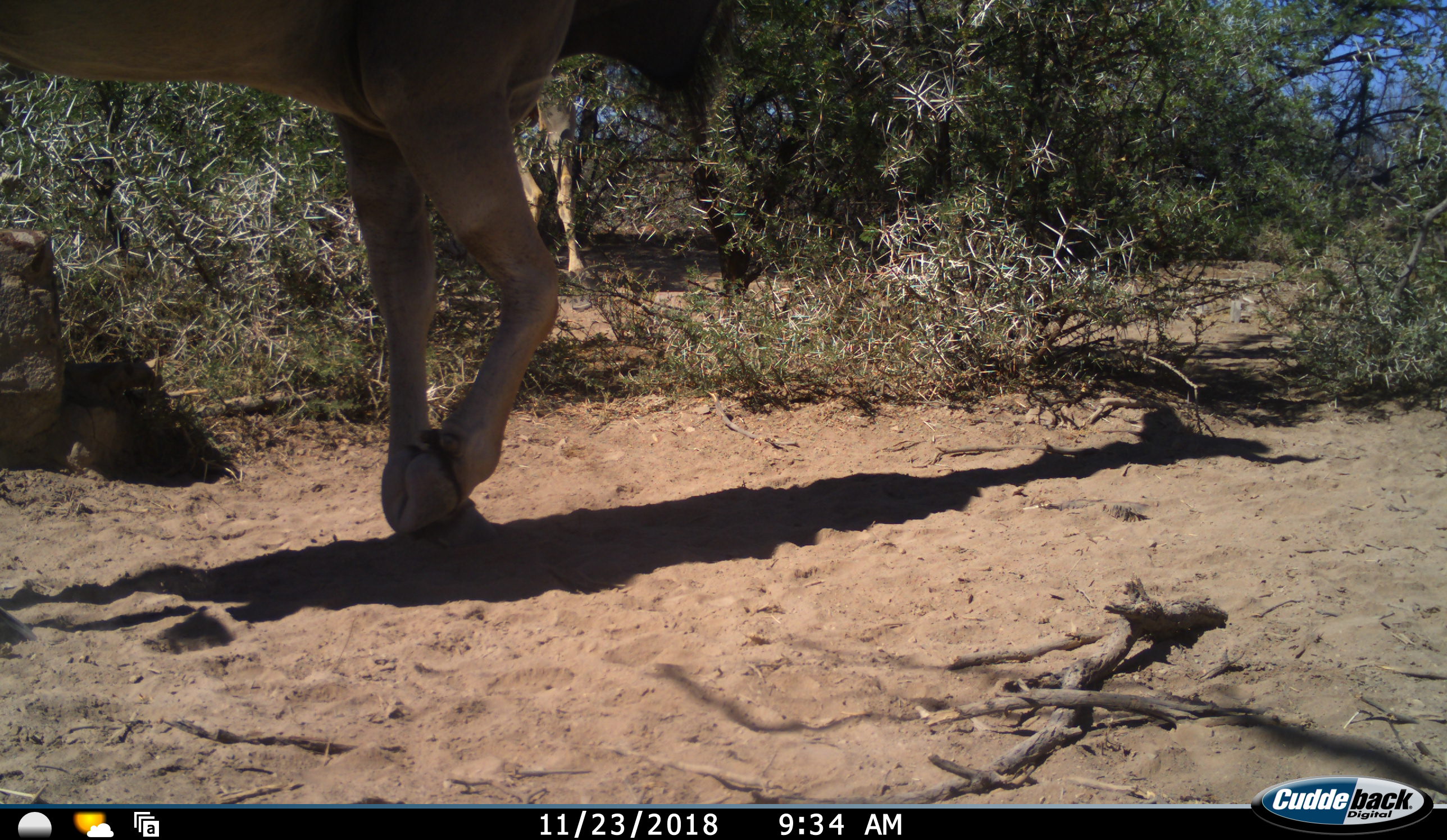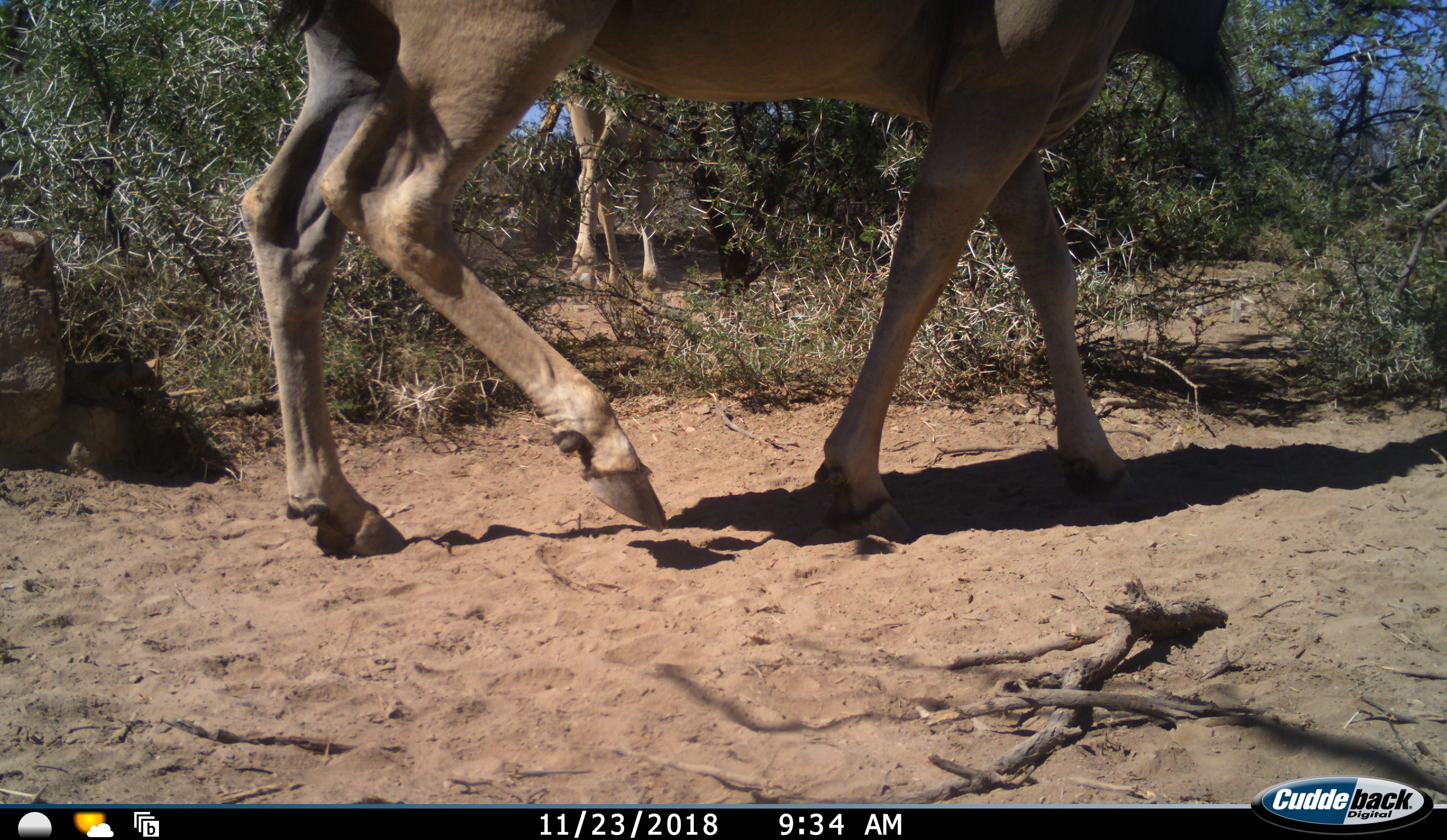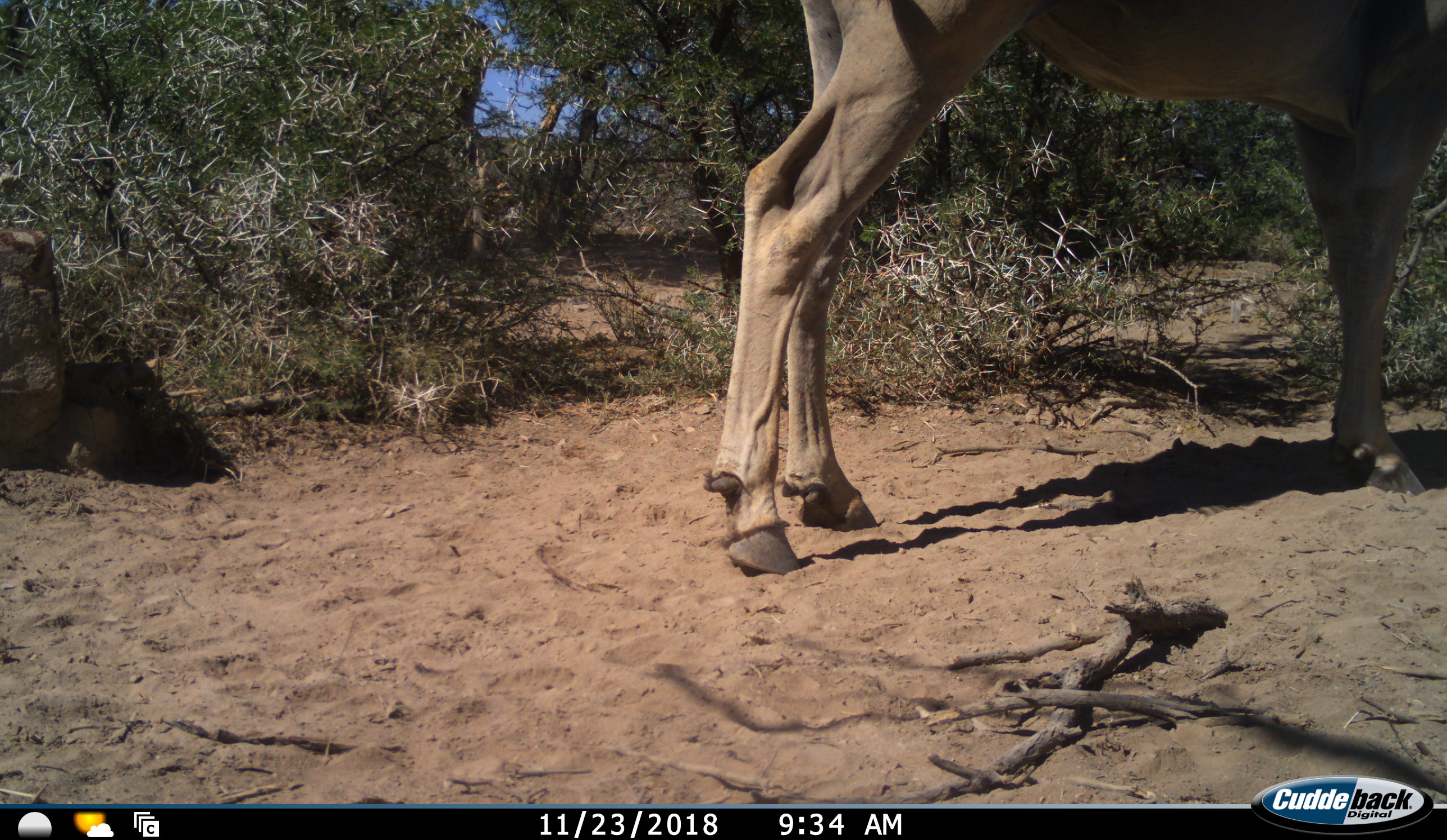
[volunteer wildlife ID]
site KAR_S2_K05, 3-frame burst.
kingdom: Animalia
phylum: Chordata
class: Mammalia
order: Artiodactyla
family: Bovidae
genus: Tragelaphus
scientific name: Tragelaphus oryx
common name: eland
Eland (Tragelaphus oryx), count 2. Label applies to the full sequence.